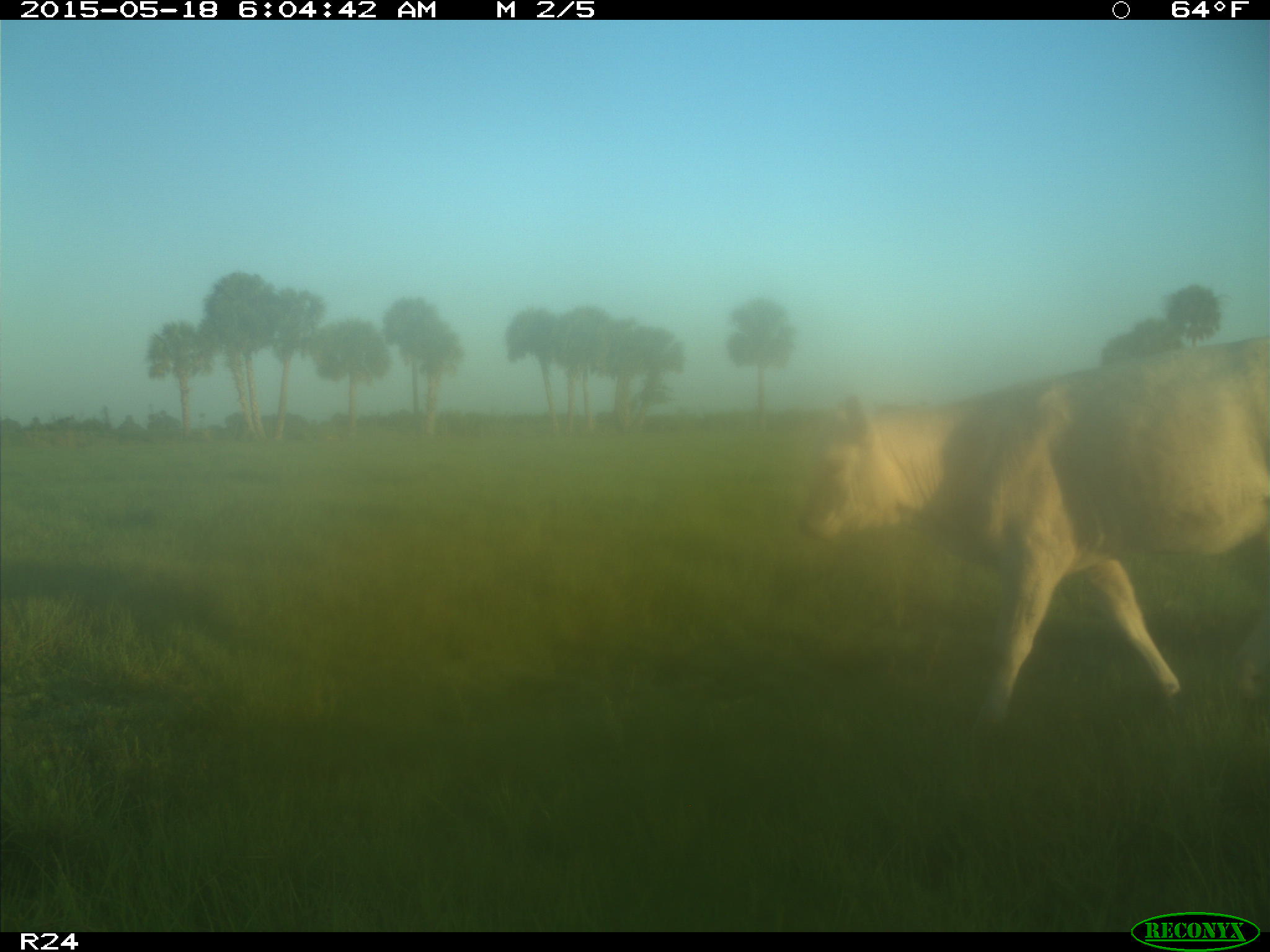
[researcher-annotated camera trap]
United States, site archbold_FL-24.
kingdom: Animalia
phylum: Chordata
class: Mammalia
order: Artiodactyla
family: Bovidae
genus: Bos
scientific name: Bos taurus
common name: domestic cow